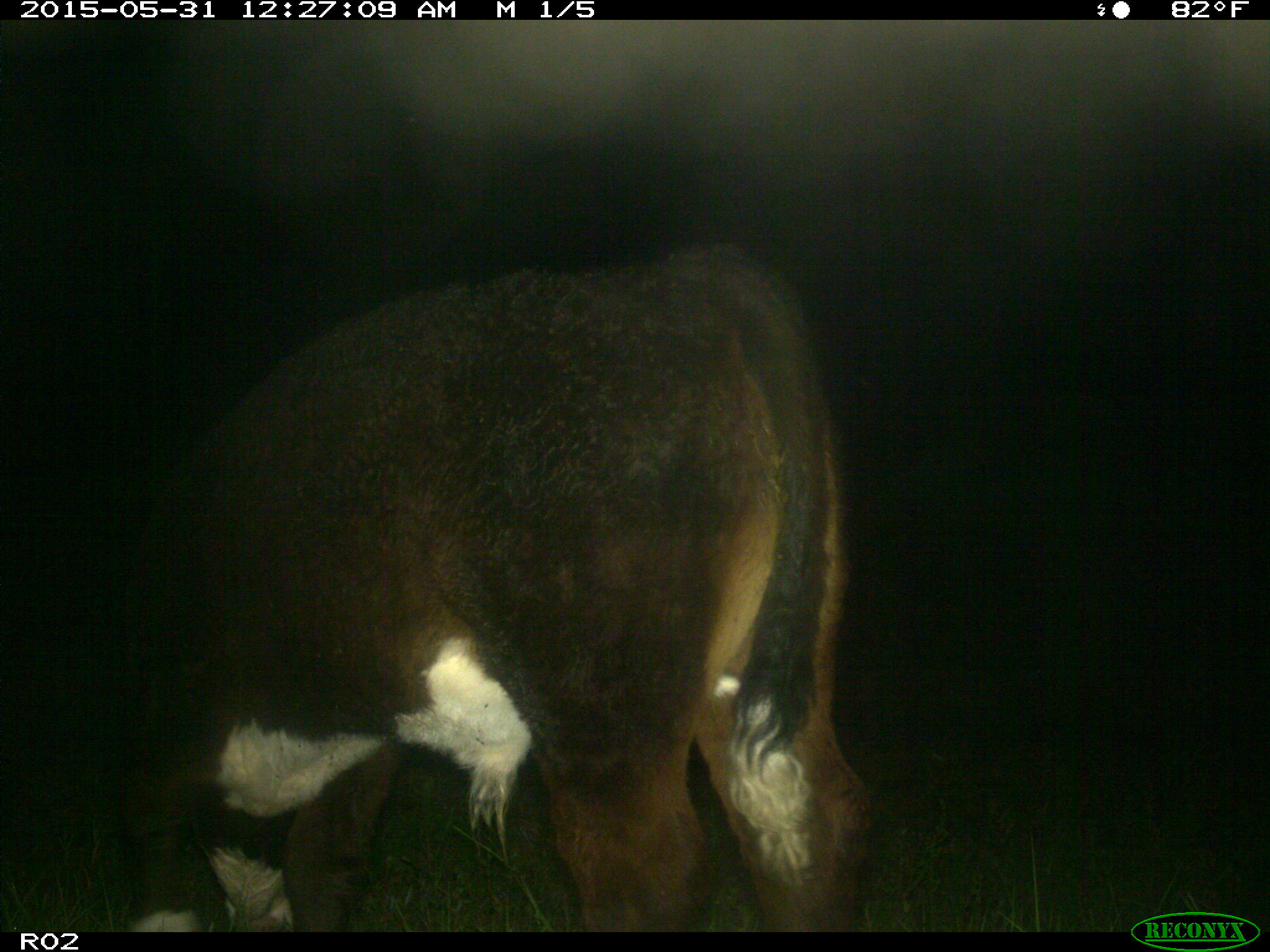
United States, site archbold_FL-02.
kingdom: Animalia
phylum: Chordata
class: Mammalia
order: Artiodactyla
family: Bovidae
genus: Bos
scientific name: Bos taurus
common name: domestic cow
Bos taurus (domestic cow).